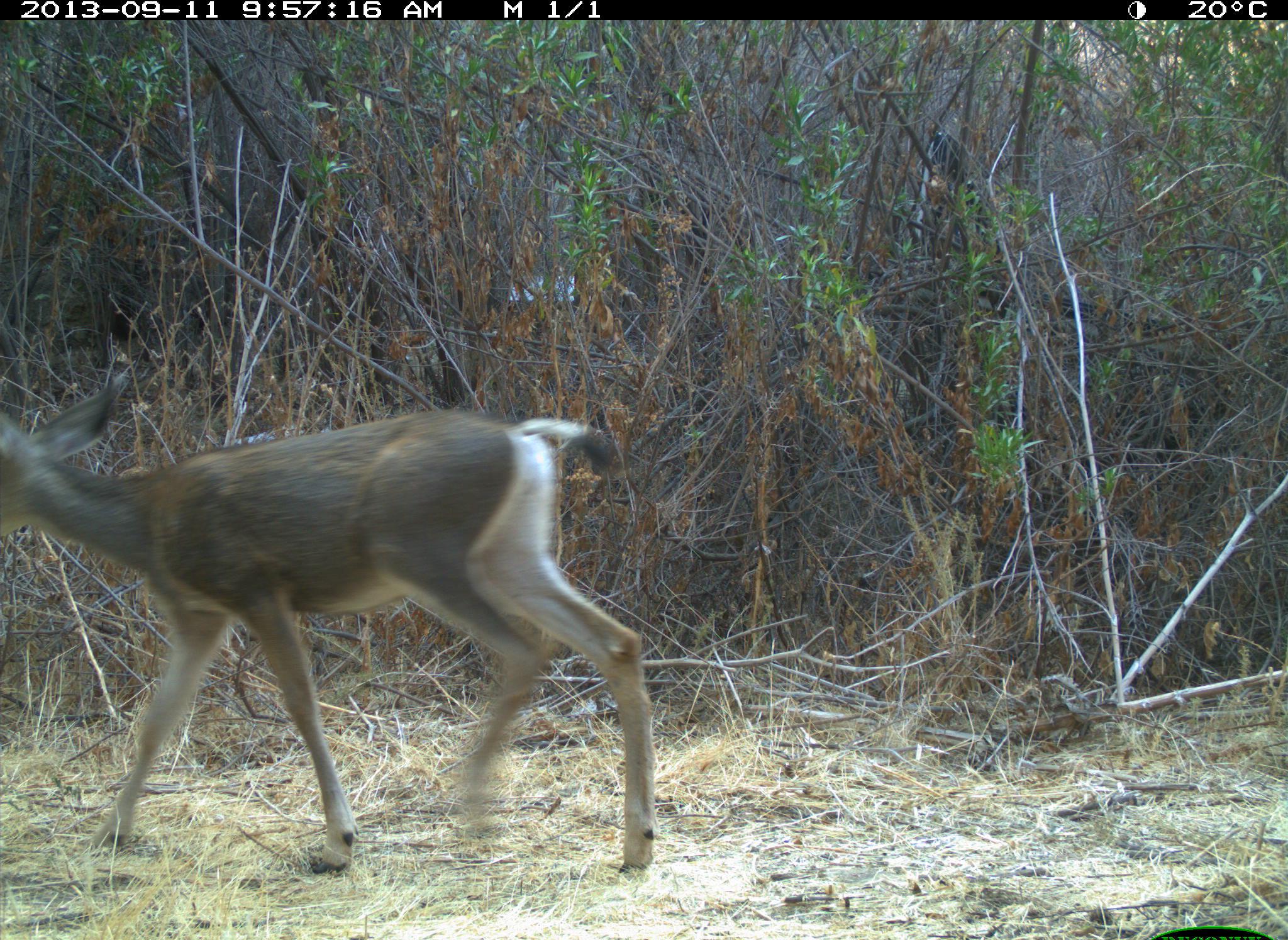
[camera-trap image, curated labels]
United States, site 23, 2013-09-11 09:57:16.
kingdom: Animalia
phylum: Chordata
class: Mammalia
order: Artiodactyla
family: Cervidae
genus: Odocoileus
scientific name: Odocoileus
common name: deer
Deer (Odocoileus).